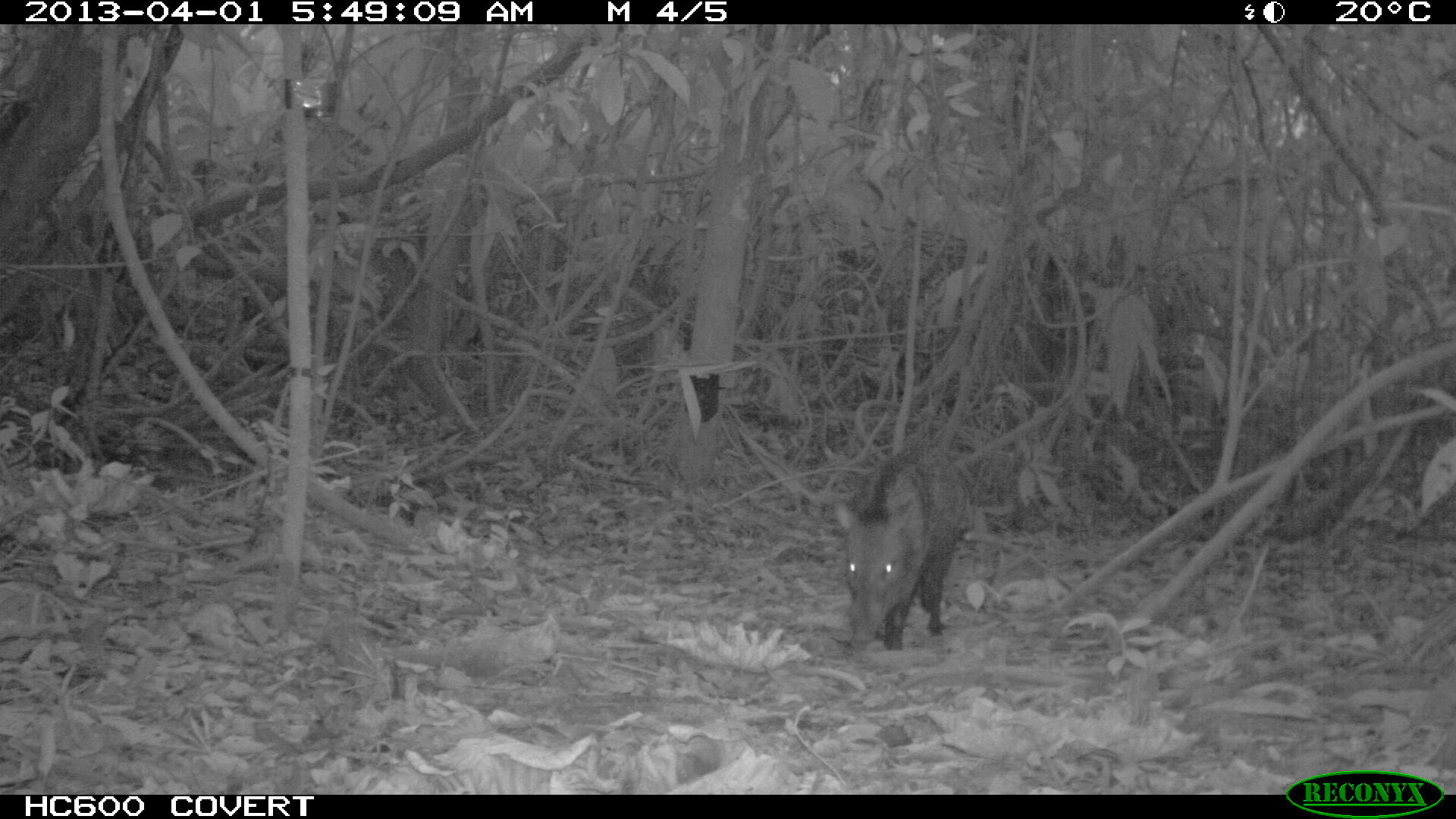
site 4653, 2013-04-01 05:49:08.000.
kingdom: Animalia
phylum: Chordata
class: Mammalia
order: Artiodactyla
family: Tayassuidae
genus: Pecari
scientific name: Pecari tajacu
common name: collared peccary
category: tayassu tajacu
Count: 1.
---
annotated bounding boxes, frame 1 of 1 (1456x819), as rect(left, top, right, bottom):
tayassu tajacu: rect(829, 439, 975, 650)